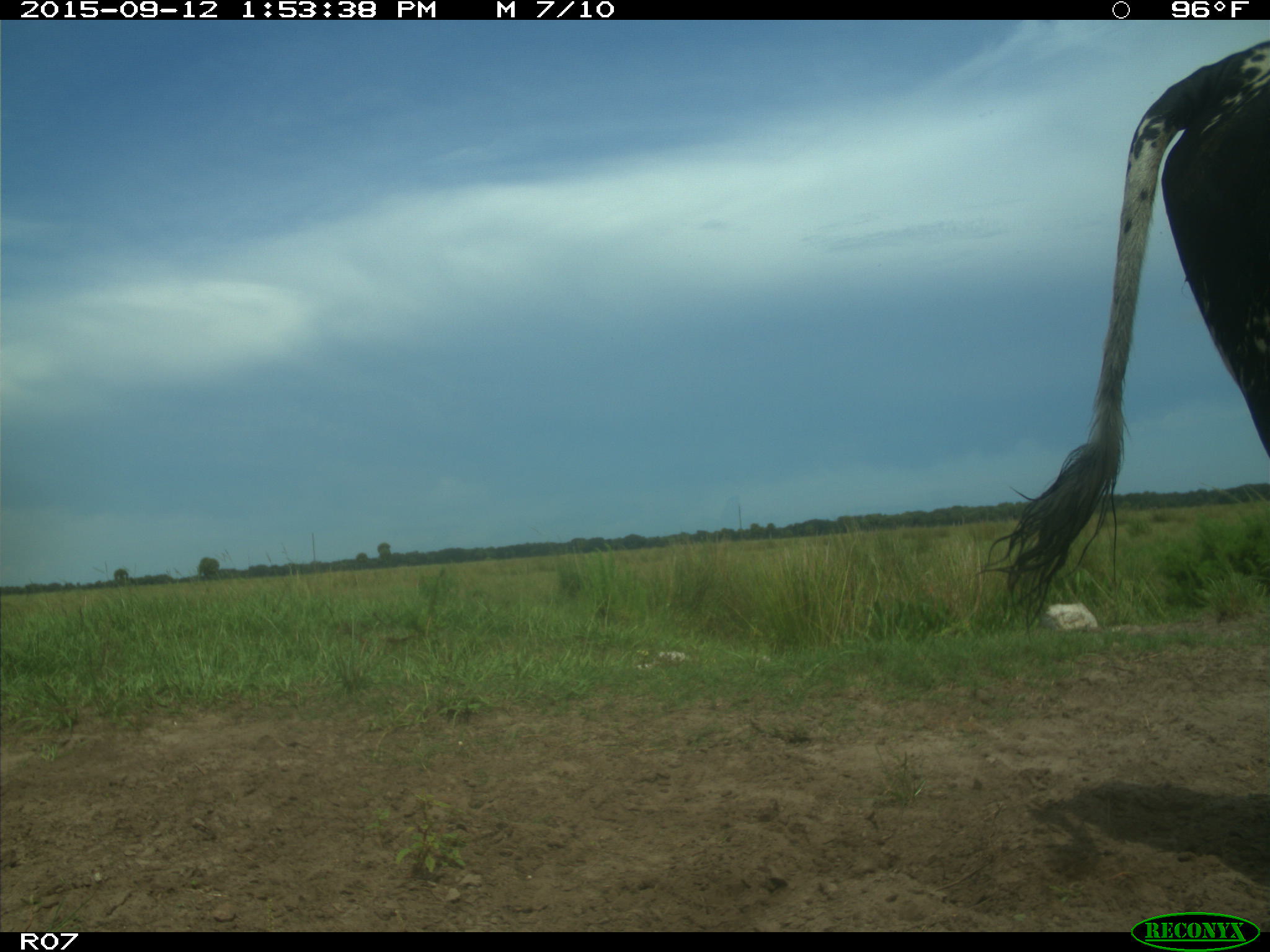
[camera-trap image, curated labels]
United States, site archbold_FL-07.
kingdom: Animalia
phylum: Chordata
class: Mammalia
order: Artiodactyla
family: Bovidae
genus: Bos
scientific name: Bos taurus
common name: domestic cow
Bos taurus (domestic cow).